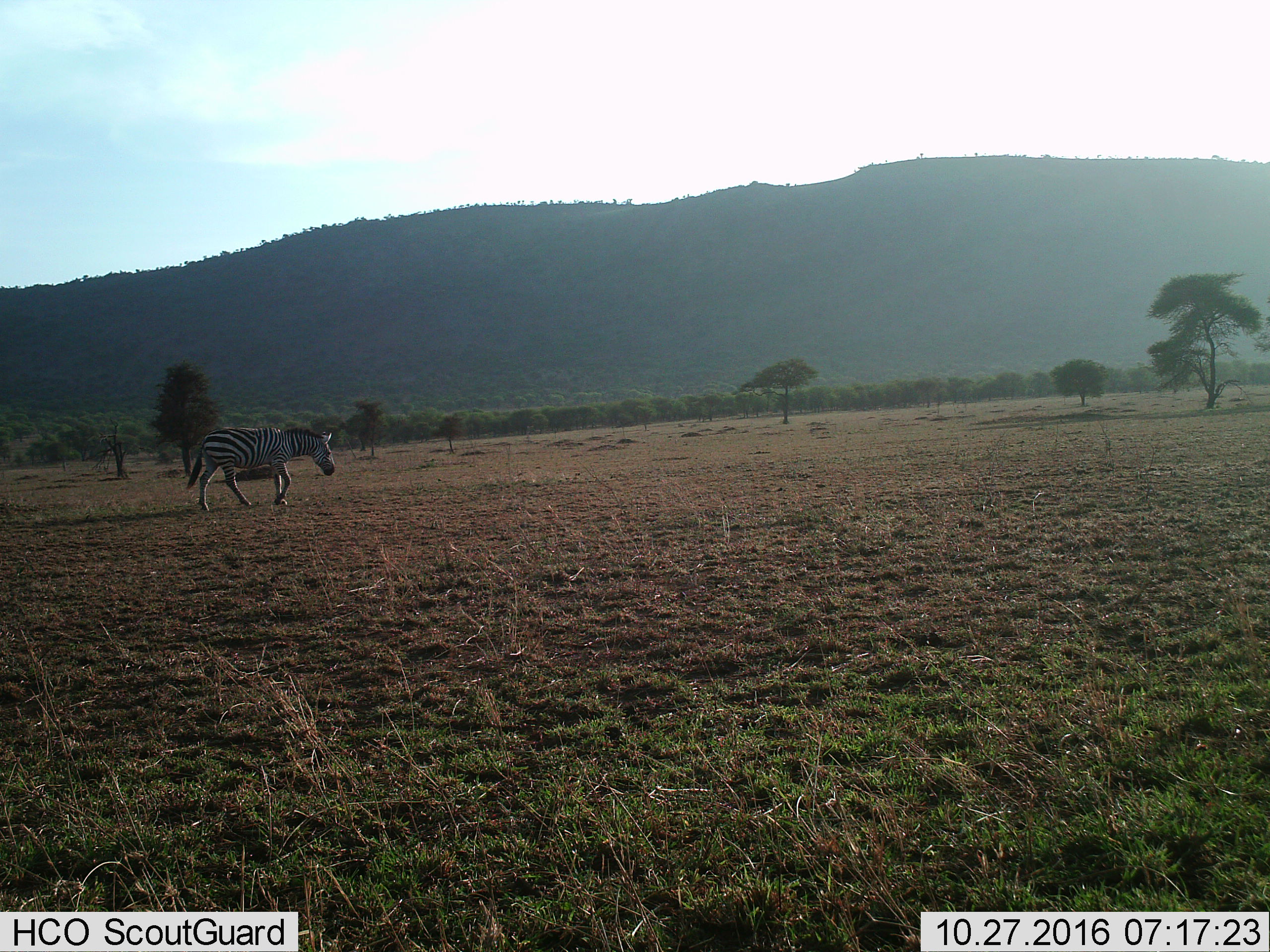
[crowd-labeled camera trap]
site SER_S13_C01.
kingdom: Animalia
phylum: Chordata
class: Mammalia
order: Perissodactyla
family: Equidae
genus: Equus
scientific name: Equus quagga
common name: plains zebra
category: zebraplains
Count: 1.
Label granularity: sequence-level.